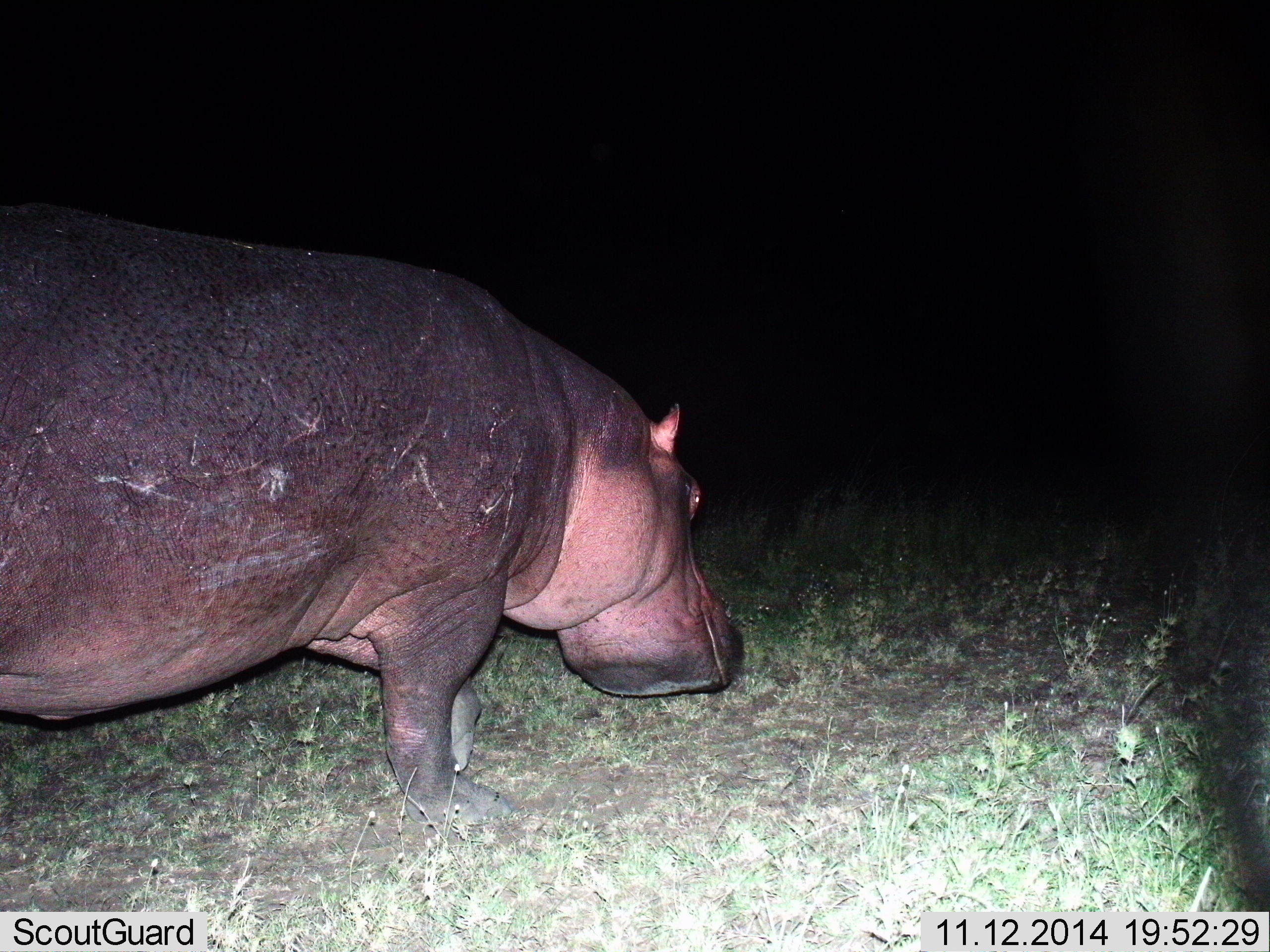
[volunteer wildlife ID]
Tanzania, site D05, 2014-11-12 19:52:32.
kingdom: Animalia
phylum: Chordata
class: Mammalia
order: Artiodactyla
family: Hippopotamidae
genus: Hippopotamus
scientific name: Hippopotamus amphibius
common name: hippopotamus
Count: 1.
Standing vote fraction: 20%.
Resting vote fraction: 0%.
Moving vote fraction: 40%.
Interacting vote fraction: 0%.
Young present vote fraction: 0%.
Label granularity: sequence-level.